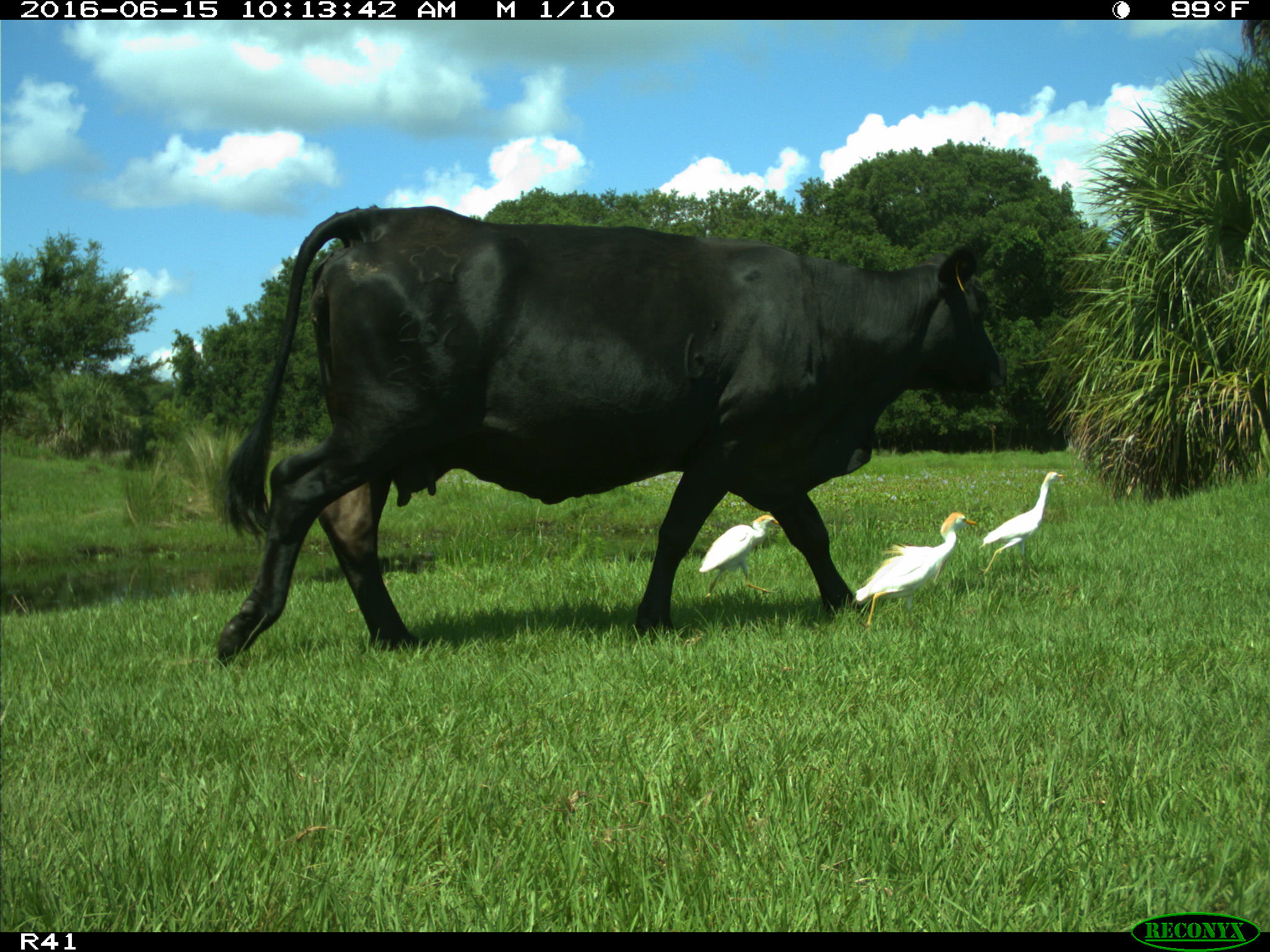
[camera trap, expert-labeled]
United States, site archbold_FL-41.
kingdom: Animalia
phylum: Chordata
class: Mammalia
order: Artiodactyla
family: Bovidae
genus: Bos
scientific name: Bos taurus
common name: domestic cow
Bos taurus (domestic cow).